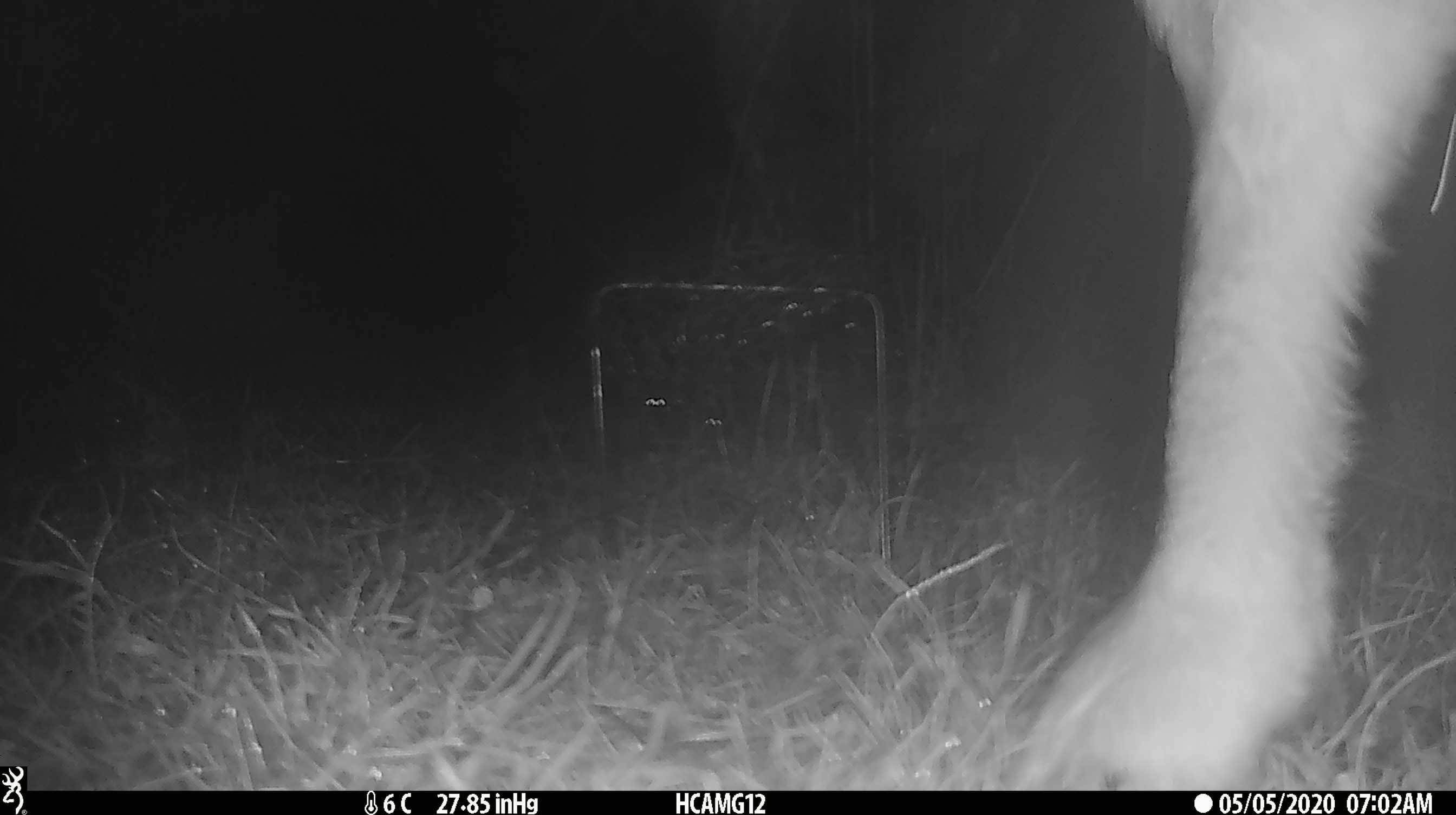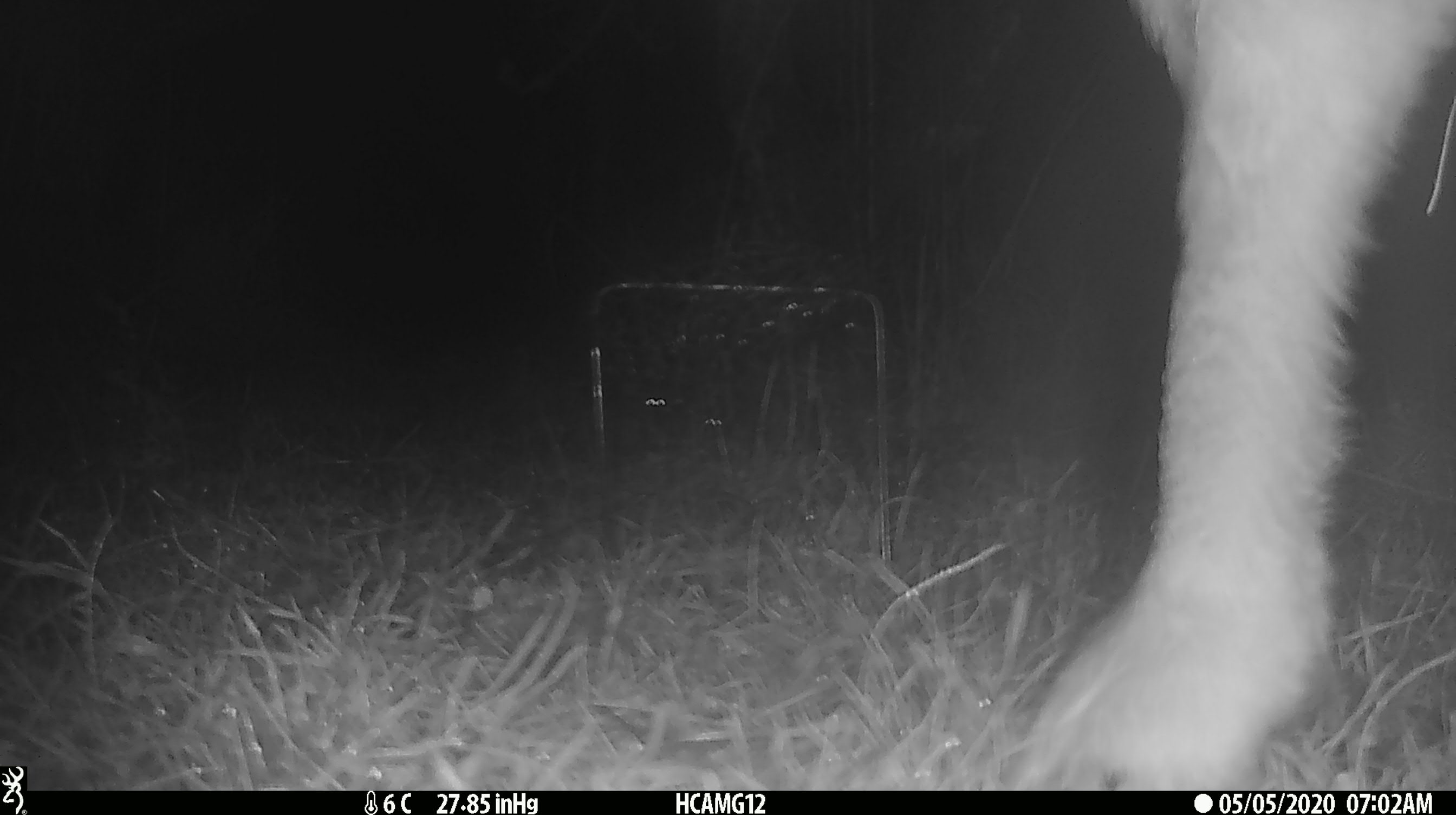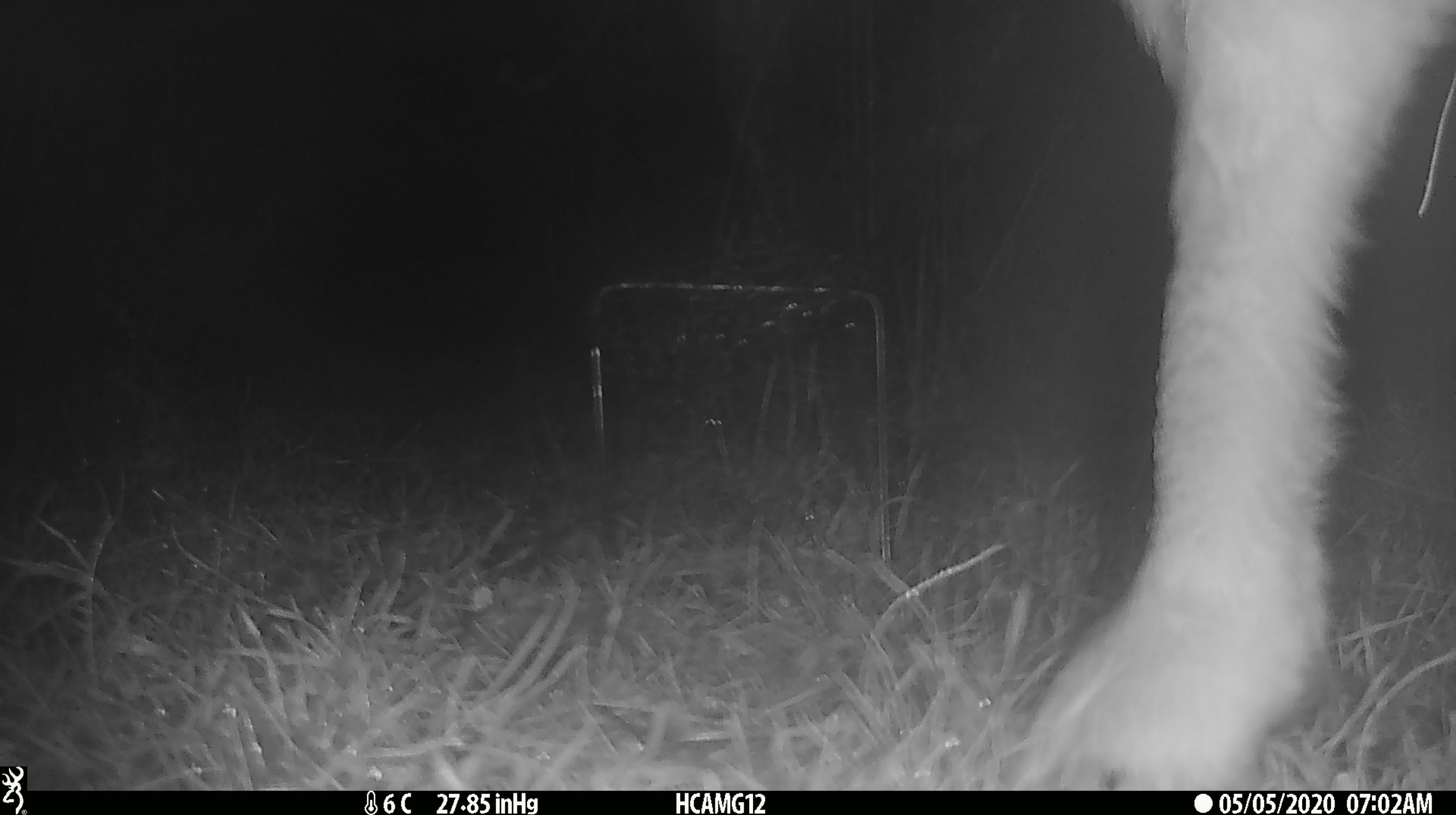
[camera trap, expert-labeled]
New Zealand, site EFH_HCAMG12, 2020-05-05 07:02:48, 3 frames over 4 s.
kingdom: Animalia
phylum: Chordata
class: Mammalia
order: Artiodactyla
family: Bovidae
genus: Ovis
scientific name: Ovis aries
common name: domestic sheep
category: sheep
Sheep (domestic sheep) (Ovis aries).